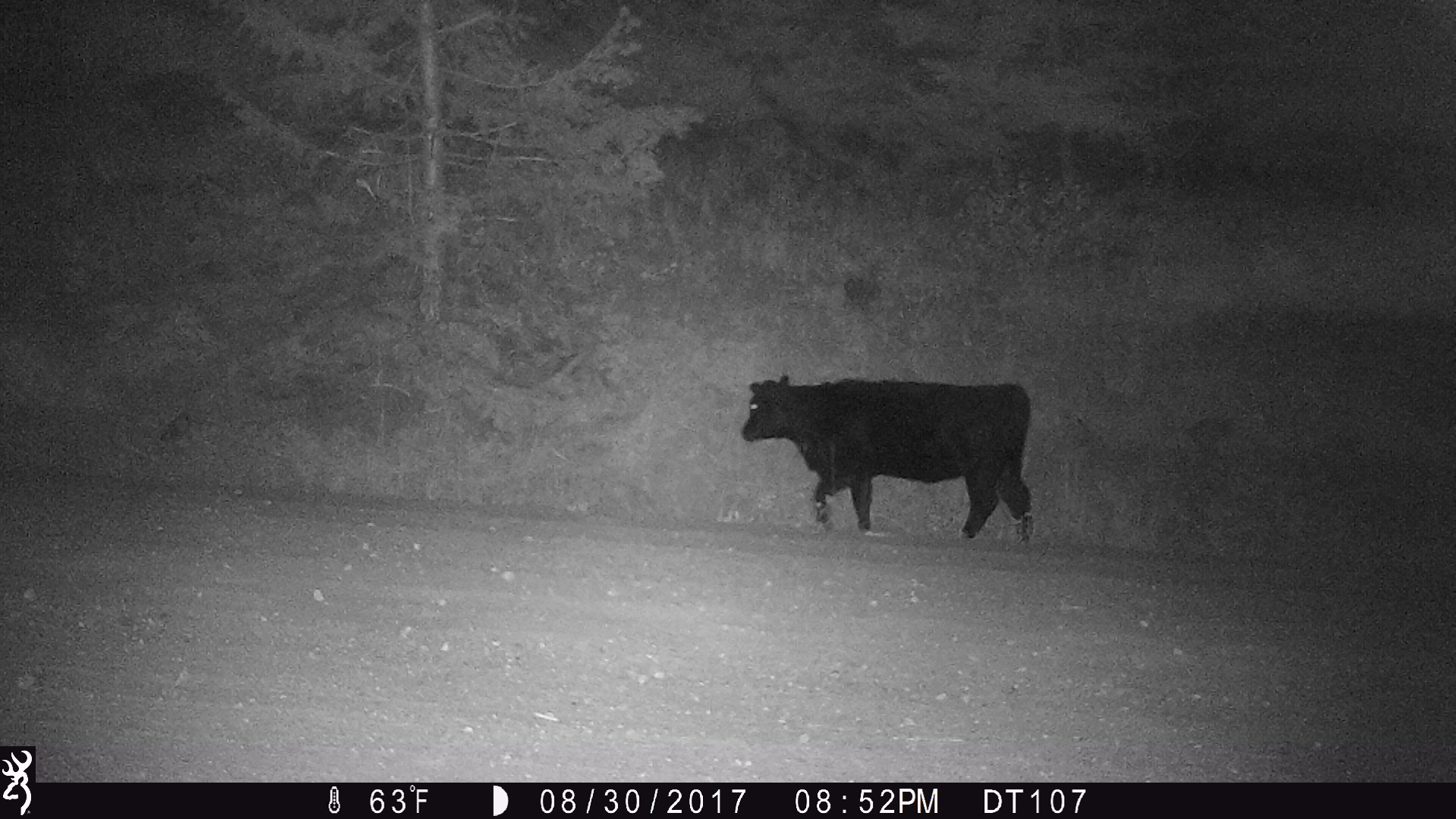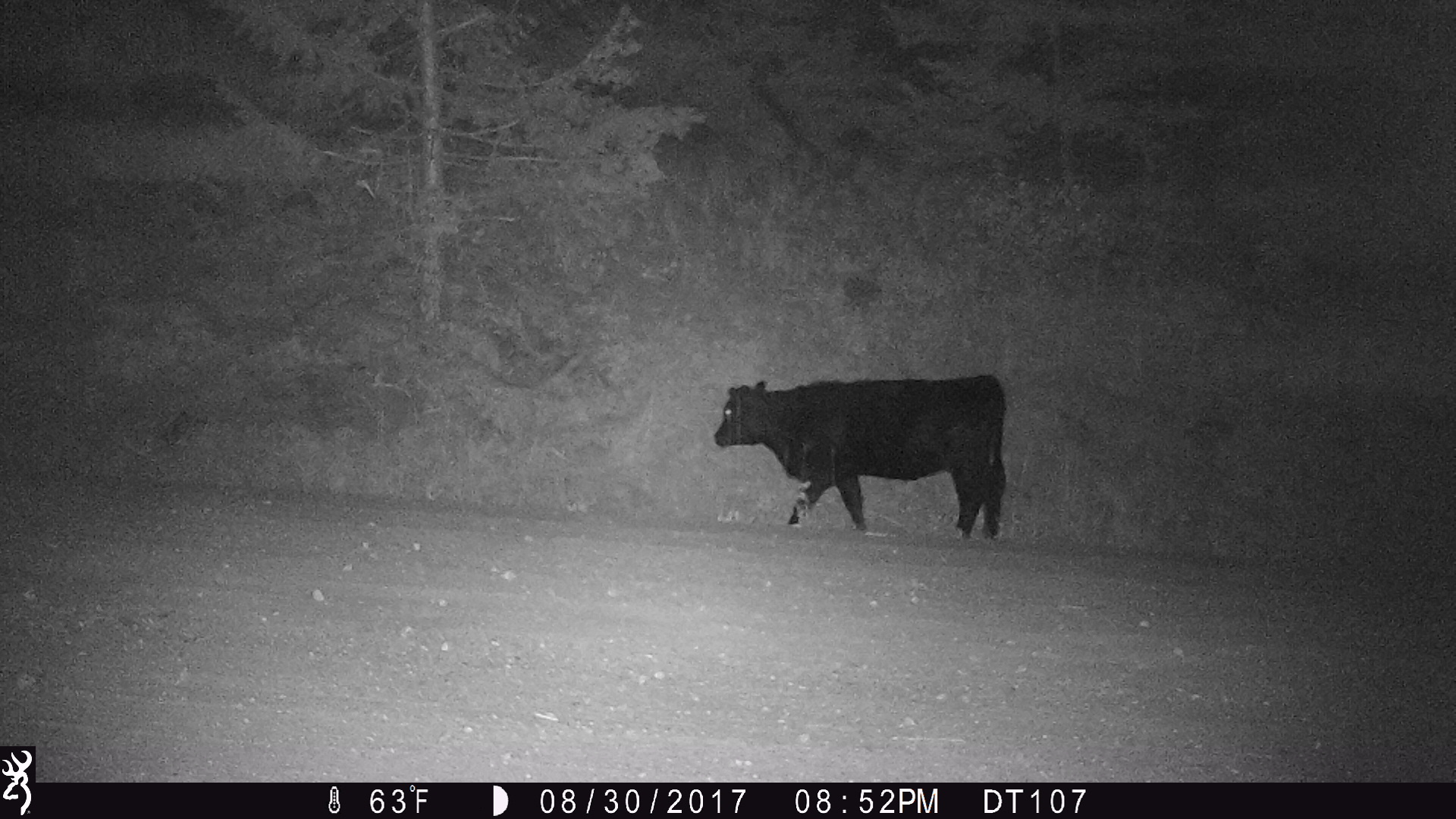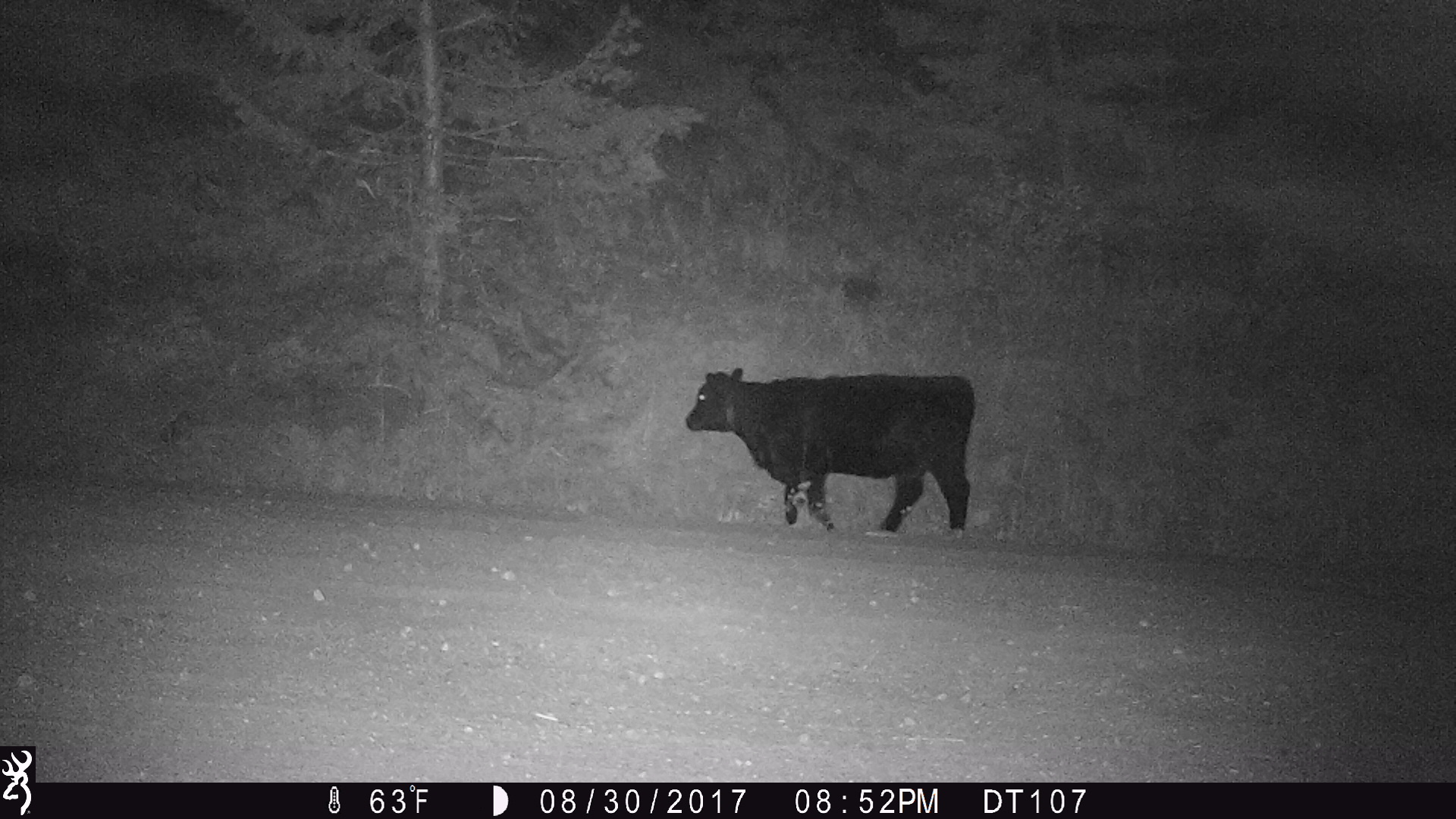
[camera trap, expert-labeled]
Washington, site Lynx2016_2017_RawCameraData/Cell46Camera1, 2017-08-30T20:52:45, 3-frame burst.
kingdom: Animalia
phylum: Chordata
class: Mammalia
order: Artiodactyla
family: Bovidae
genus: Bos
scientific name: Bos taurus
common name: domestic cattle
Domestic cattle (Bos taurus). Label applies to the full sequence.